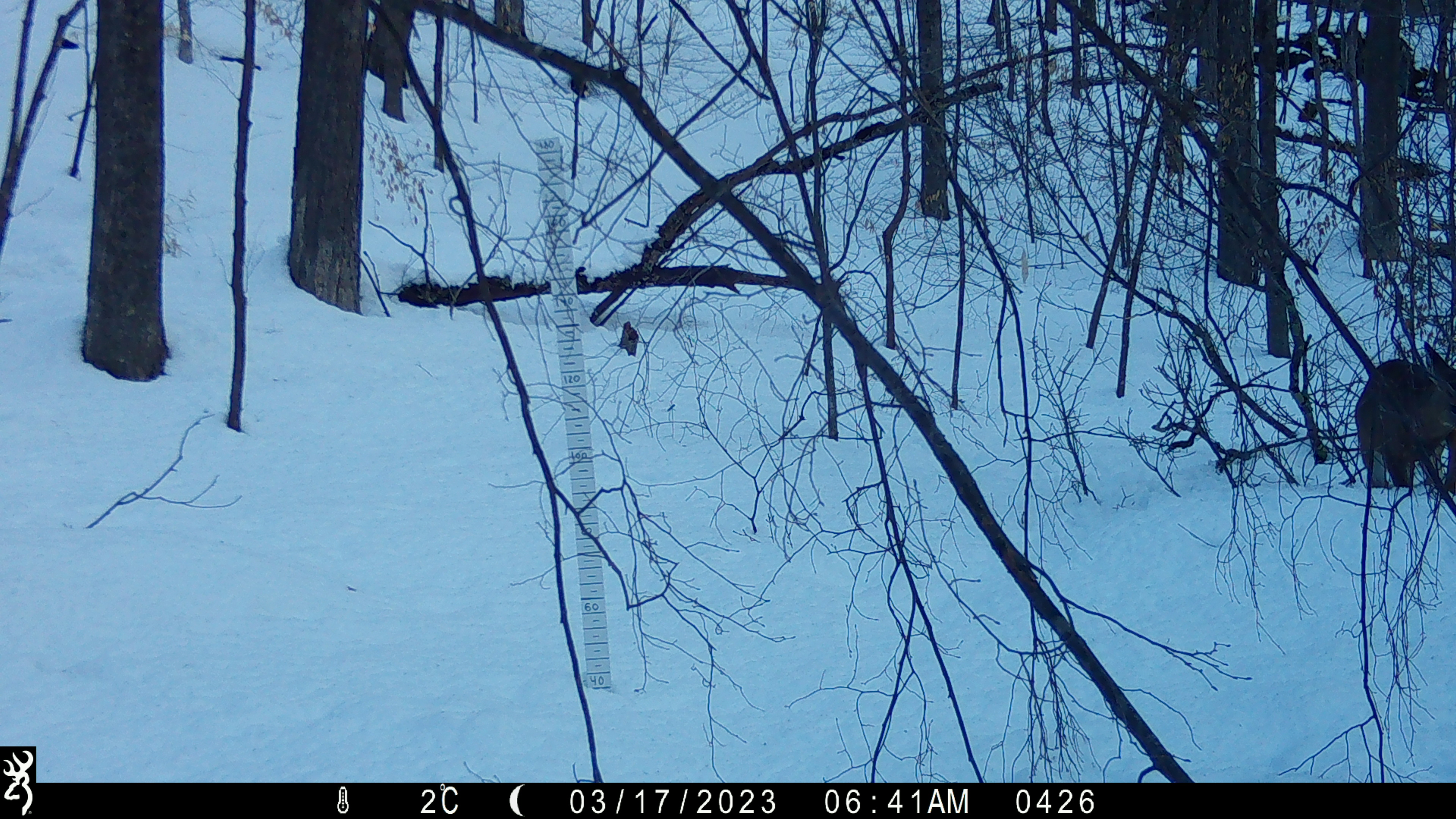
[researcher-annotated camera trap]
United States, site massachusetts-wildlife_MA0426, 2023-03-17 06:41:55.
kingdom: Animalia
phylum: Chordata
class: Mammalia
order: Artiodactyla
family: Cervidae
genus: Odocoileus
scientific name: Odocoileus virginianus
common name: white-tailed deer